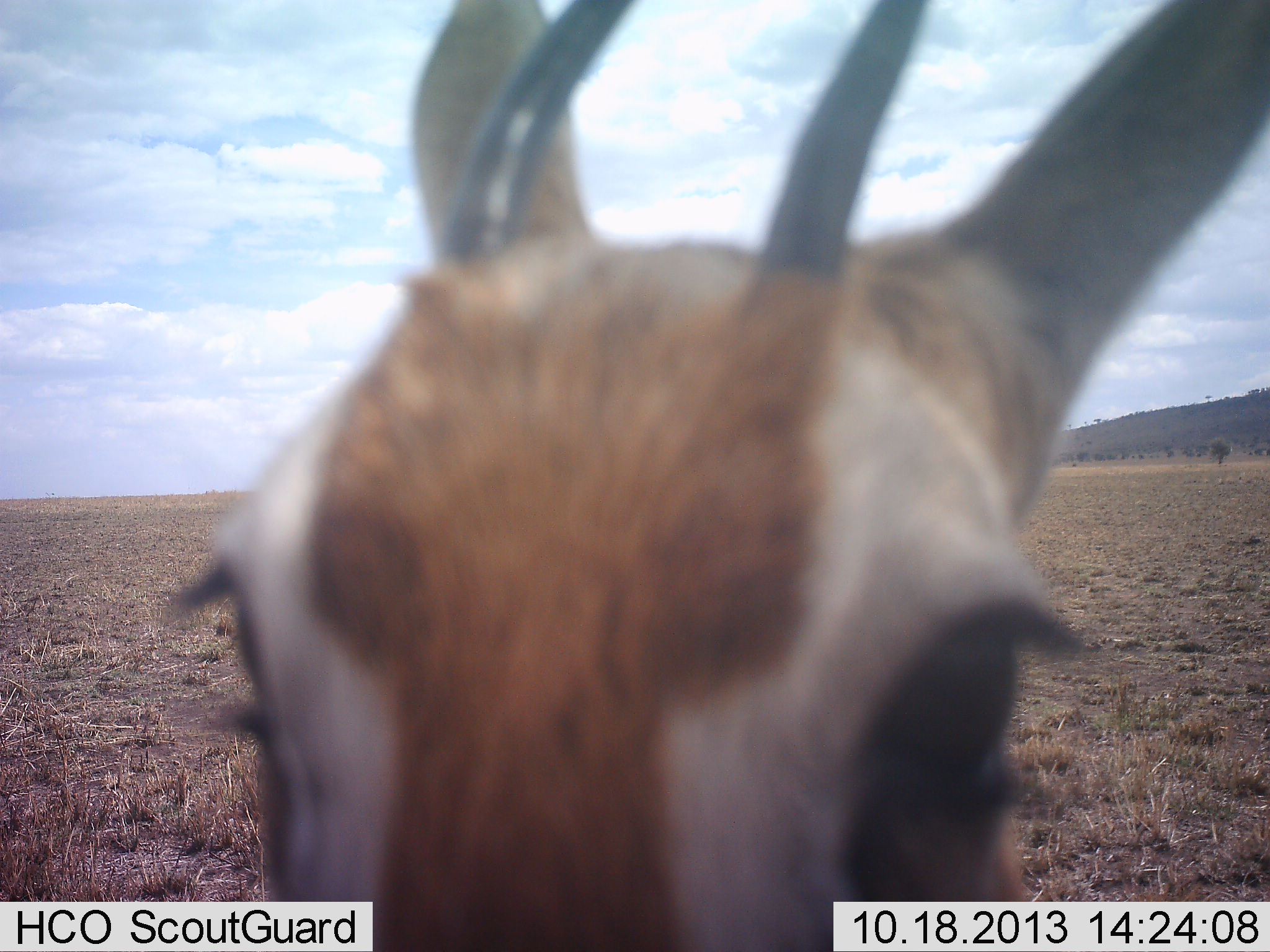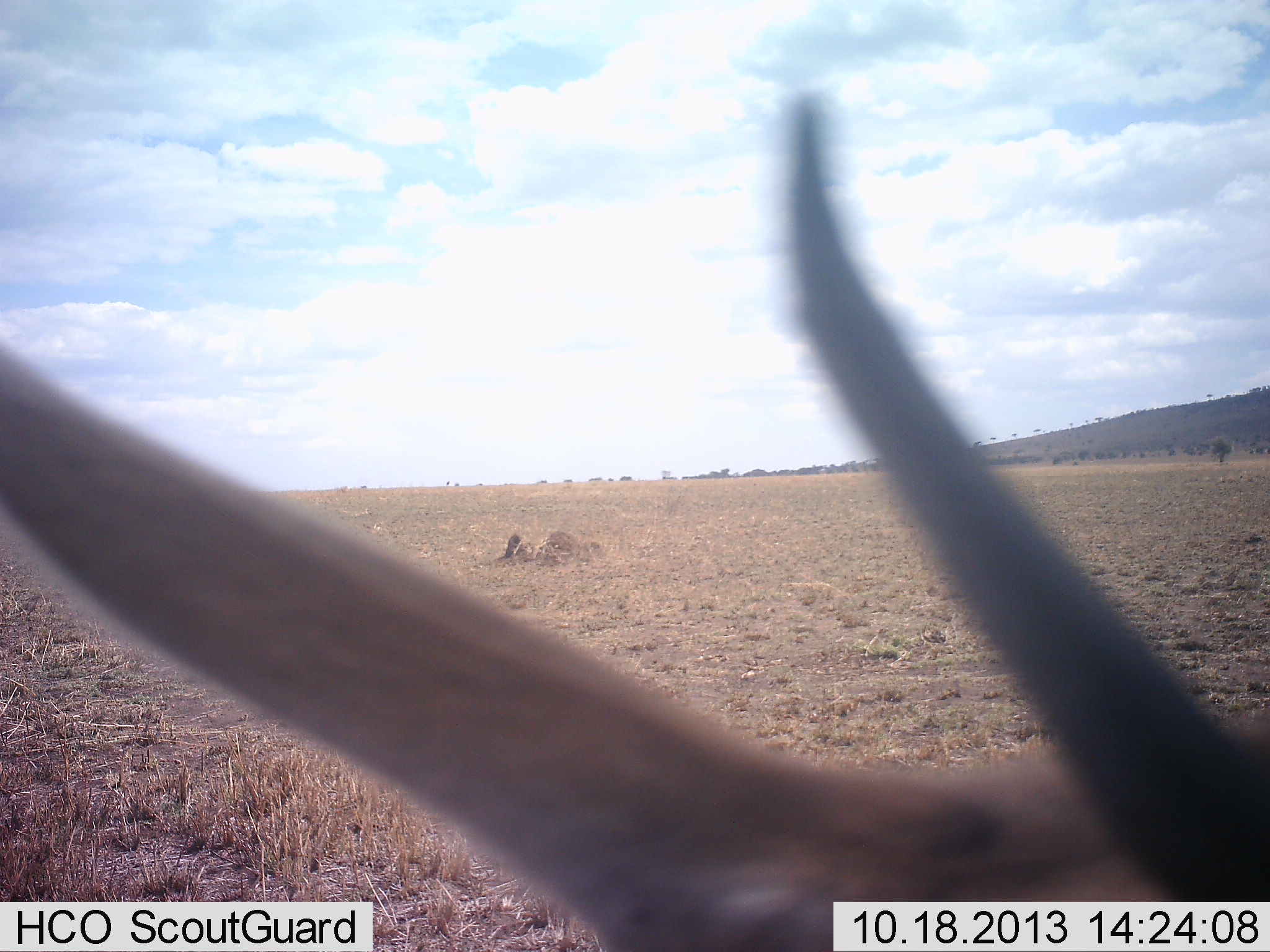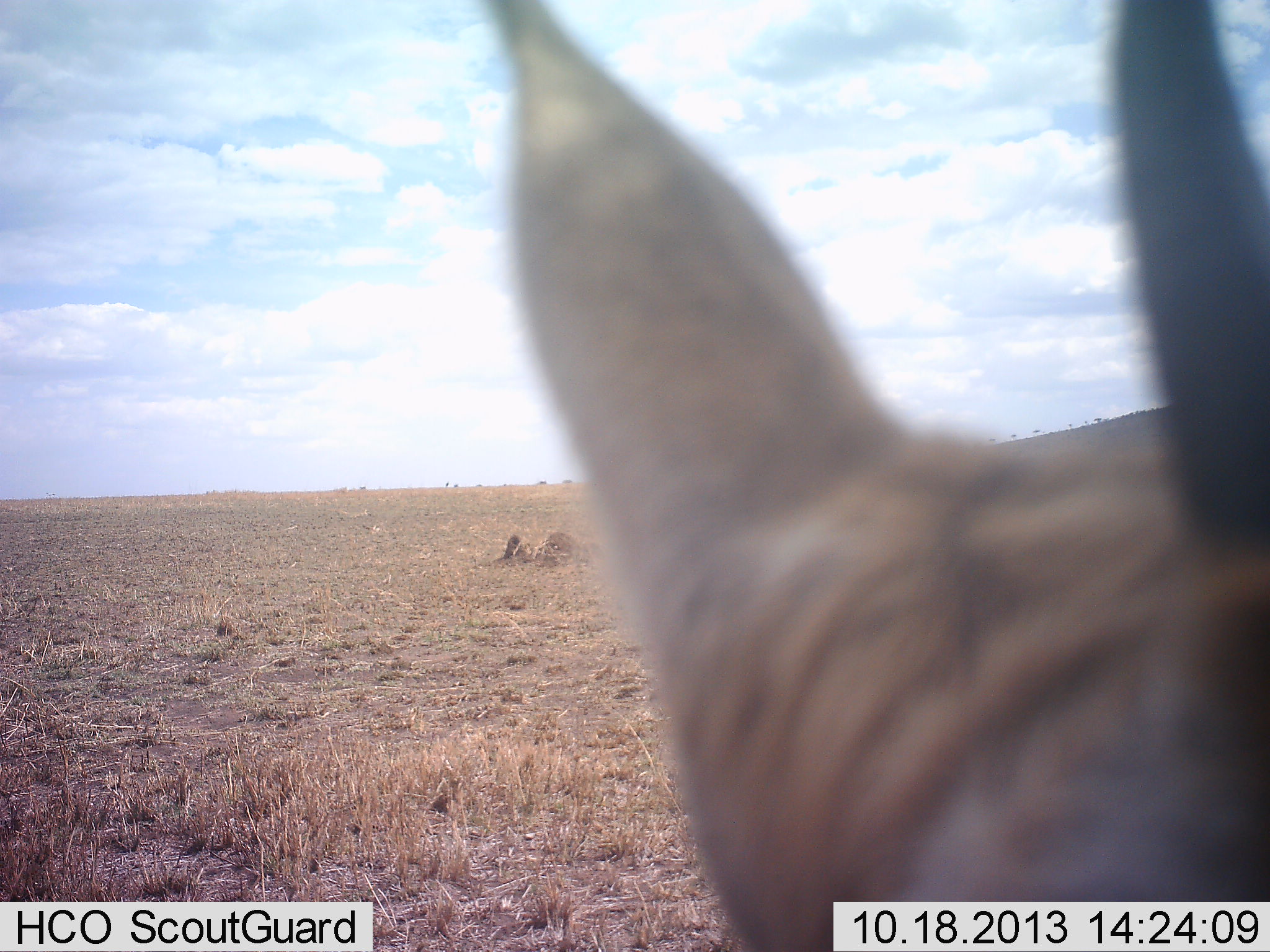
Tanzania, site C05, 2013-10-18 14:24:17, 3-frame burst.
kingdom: Animalia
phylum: Chordata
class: Mammalia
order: Artiodactyla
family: Bovidae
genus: Eudorcas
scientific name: Eudorcas thomsonii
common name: thomson's gazelle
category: gazellethomsons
Gazellethomsons (thomson's gazelle) (Eudorcas thomsonii), count 1. Behavior (volunteer vote fractions): standing 80%, resting 0%, moving 20%, interacting 0%. Young present (vote fraction): 0%. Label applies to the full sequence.